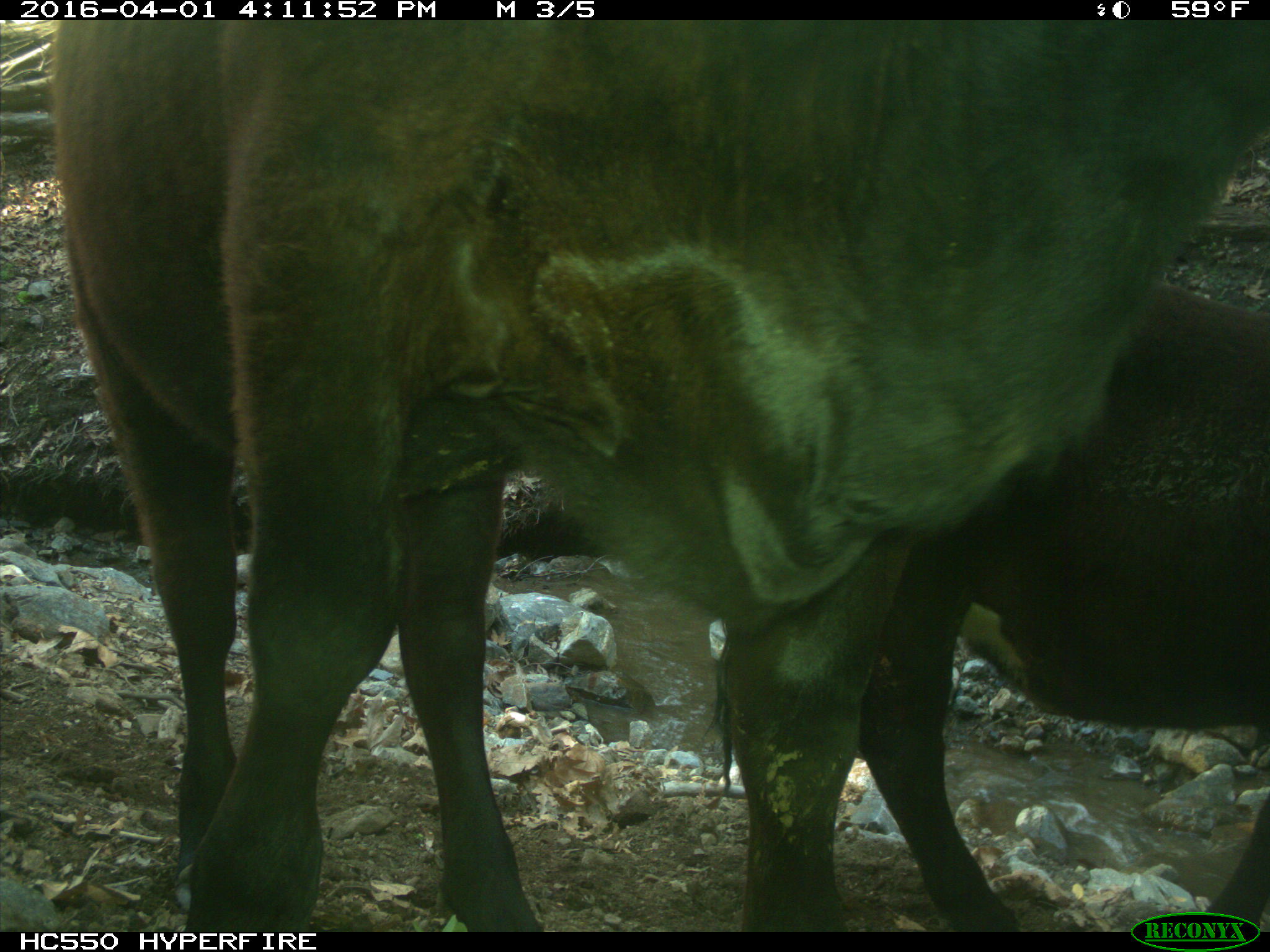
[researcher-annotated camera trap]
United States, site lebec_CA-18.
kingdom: Animalia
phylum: Chordata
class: Mammalia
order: Artiodactyla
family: Bovidae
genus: Bos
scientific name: Bos taurus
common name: domestic cow